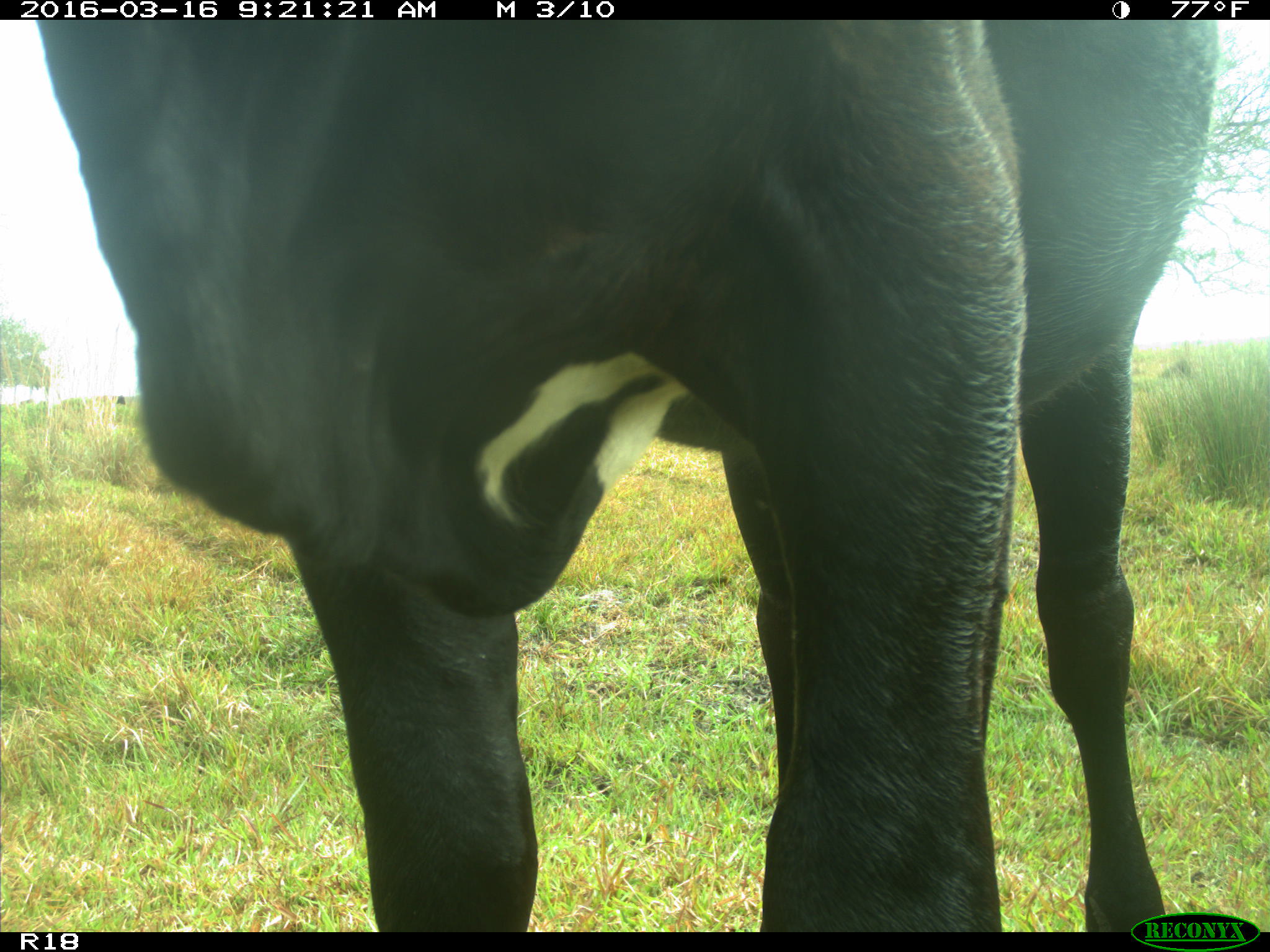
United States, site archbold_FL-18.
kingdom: Animalia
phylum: Chordata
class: Mammalia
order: Artiodactyla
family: Bovidae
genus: Bos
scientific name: Bos taurus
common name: domestic cow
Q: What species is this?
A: Bos taurus (domestic cow).